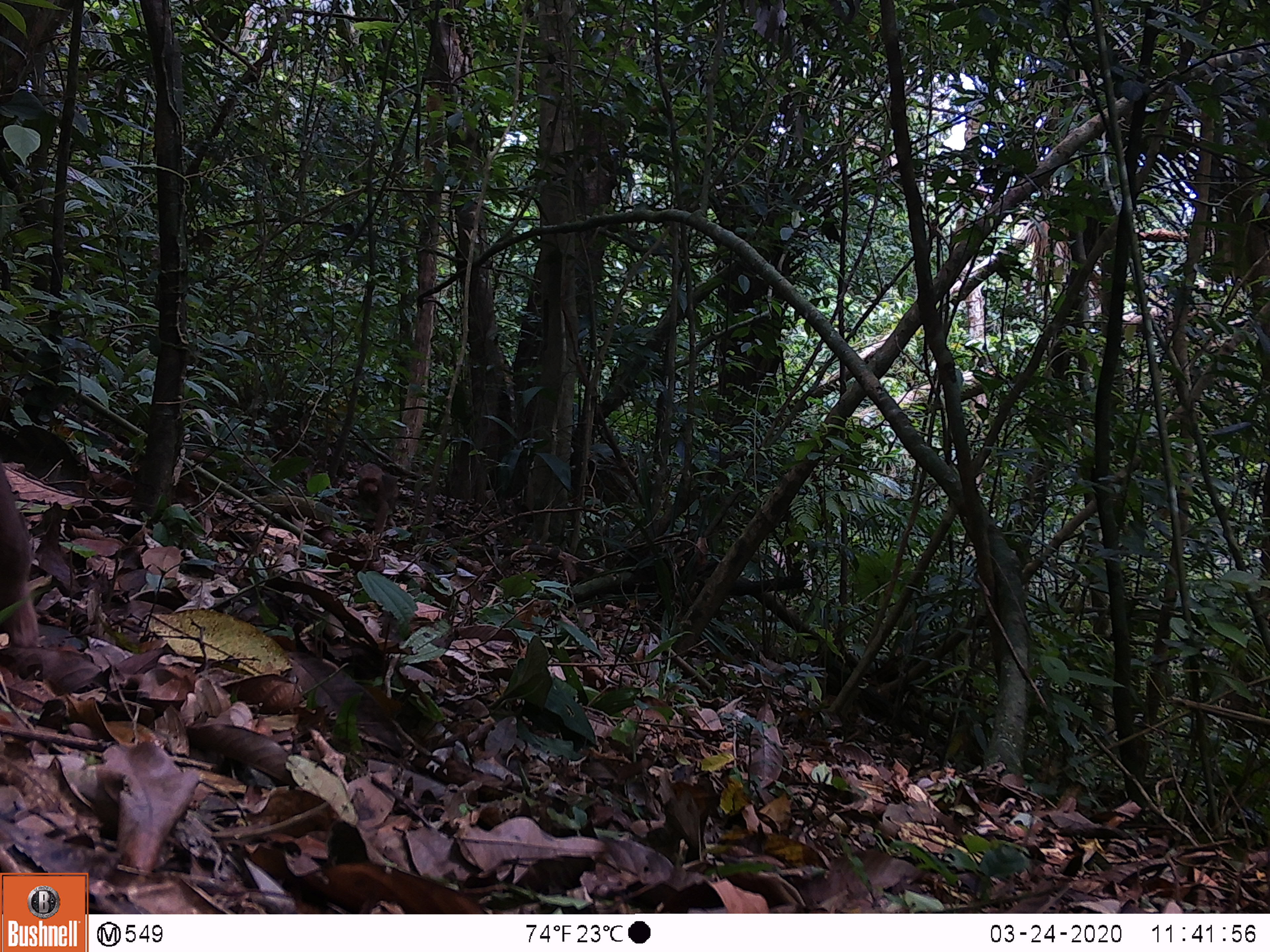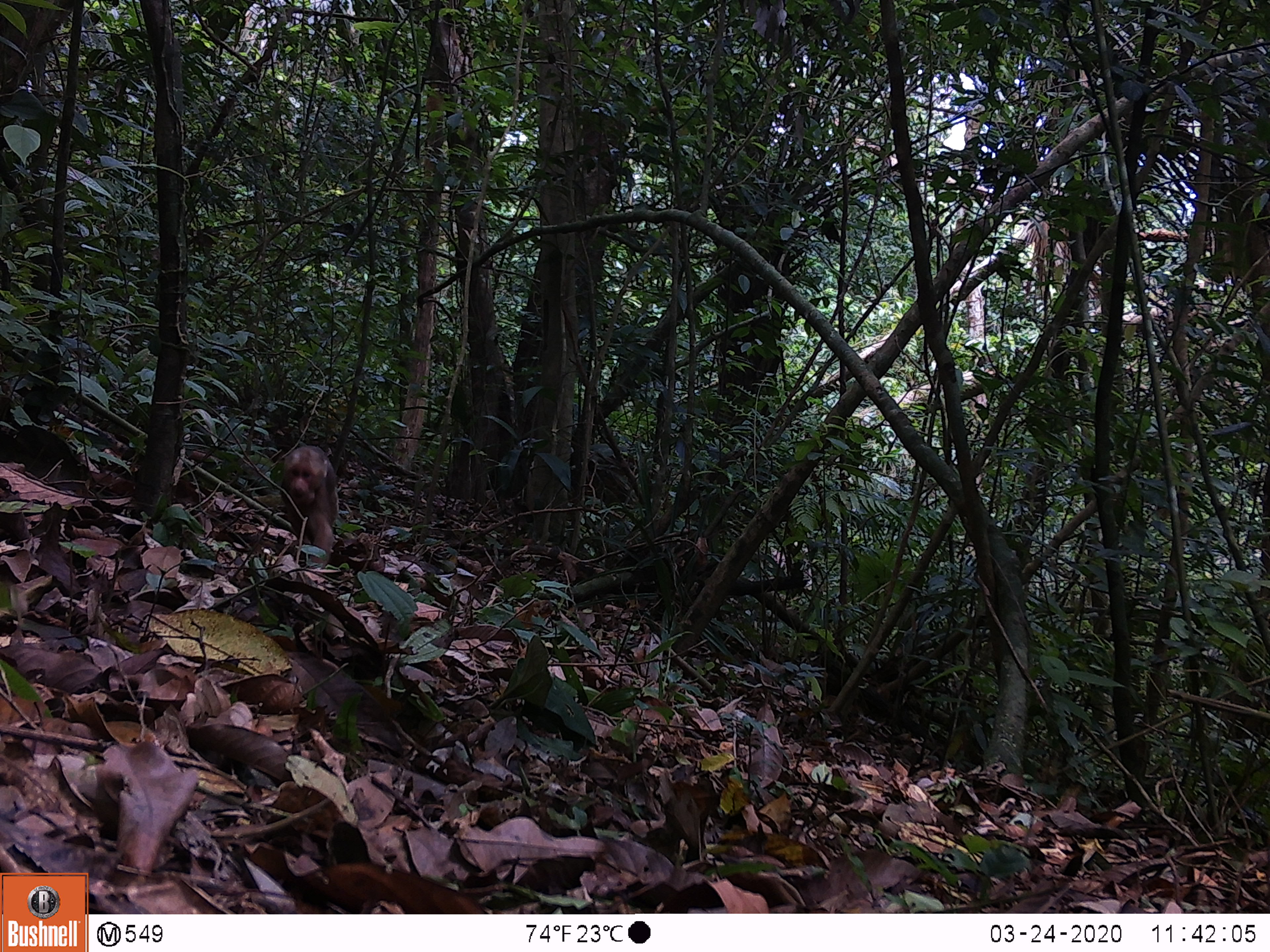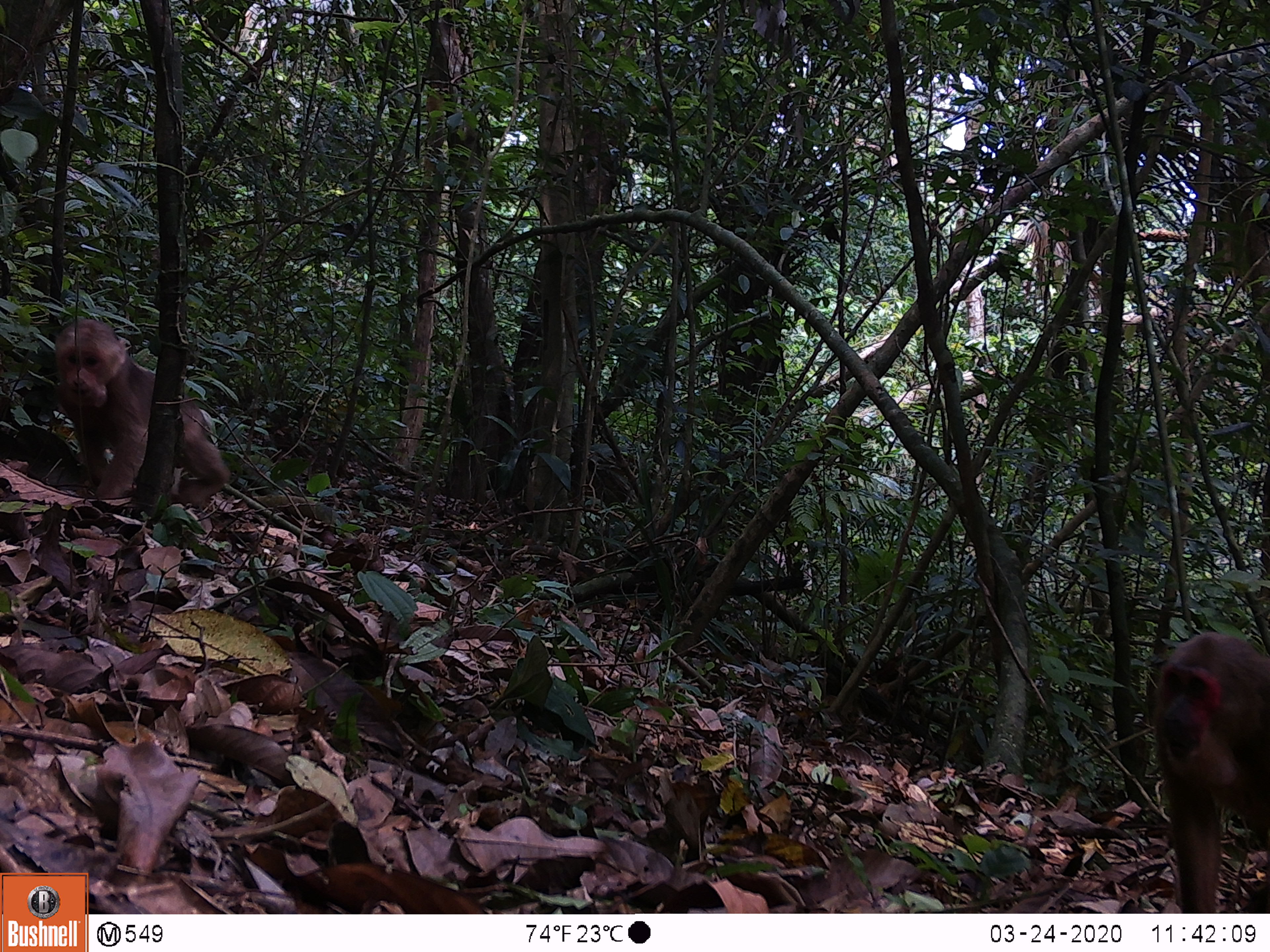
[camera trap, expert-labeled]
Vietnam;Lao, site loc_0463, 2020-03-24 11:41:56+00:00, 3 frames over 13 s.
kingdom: Animalia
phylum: Chordata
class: Mammalia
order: Primates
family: Cercopithecidae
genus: Macaca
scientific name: Macaca arctoides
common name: stump-tailed macaque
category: stump tailed macaque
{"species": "stump tailed macaque (stump-tailed macaque) (Macaca arctoides)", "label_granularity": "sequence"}